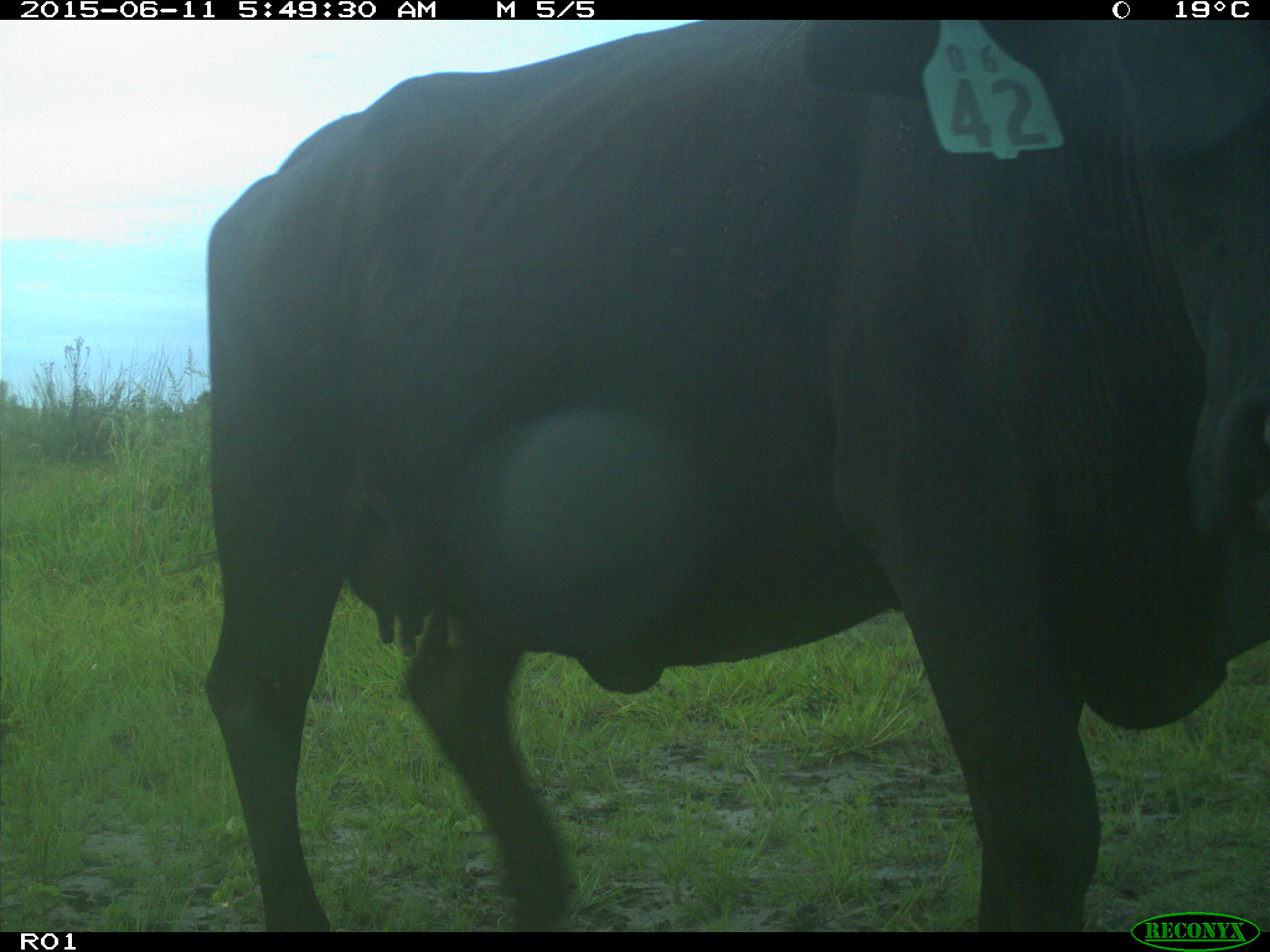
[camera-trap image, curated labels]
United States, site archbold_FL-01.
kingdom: Animalia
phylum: Chordata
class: Mammalia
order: Artiodactyla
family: Bovidae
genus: Bos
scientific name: Bos taurus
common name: domestic cow